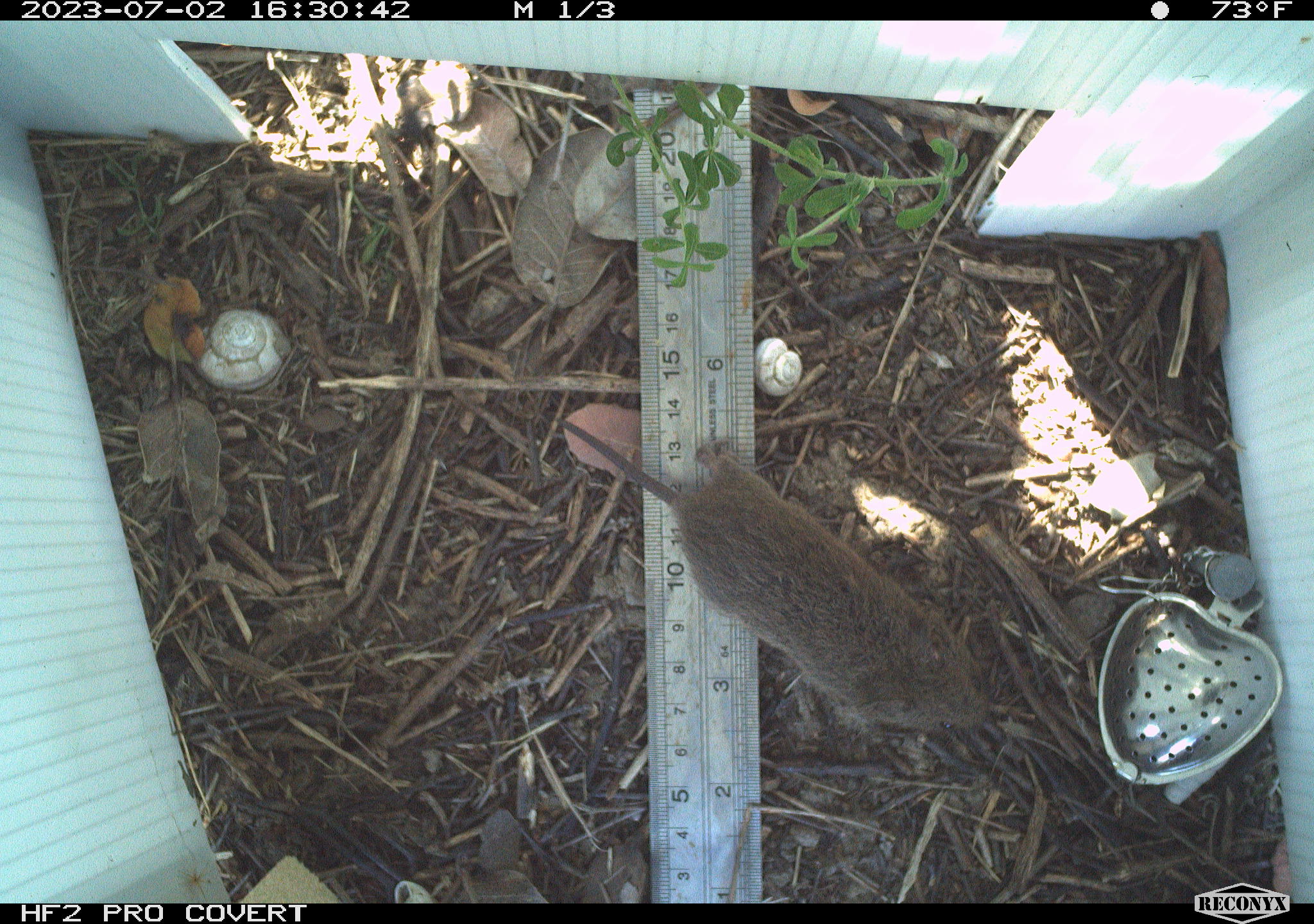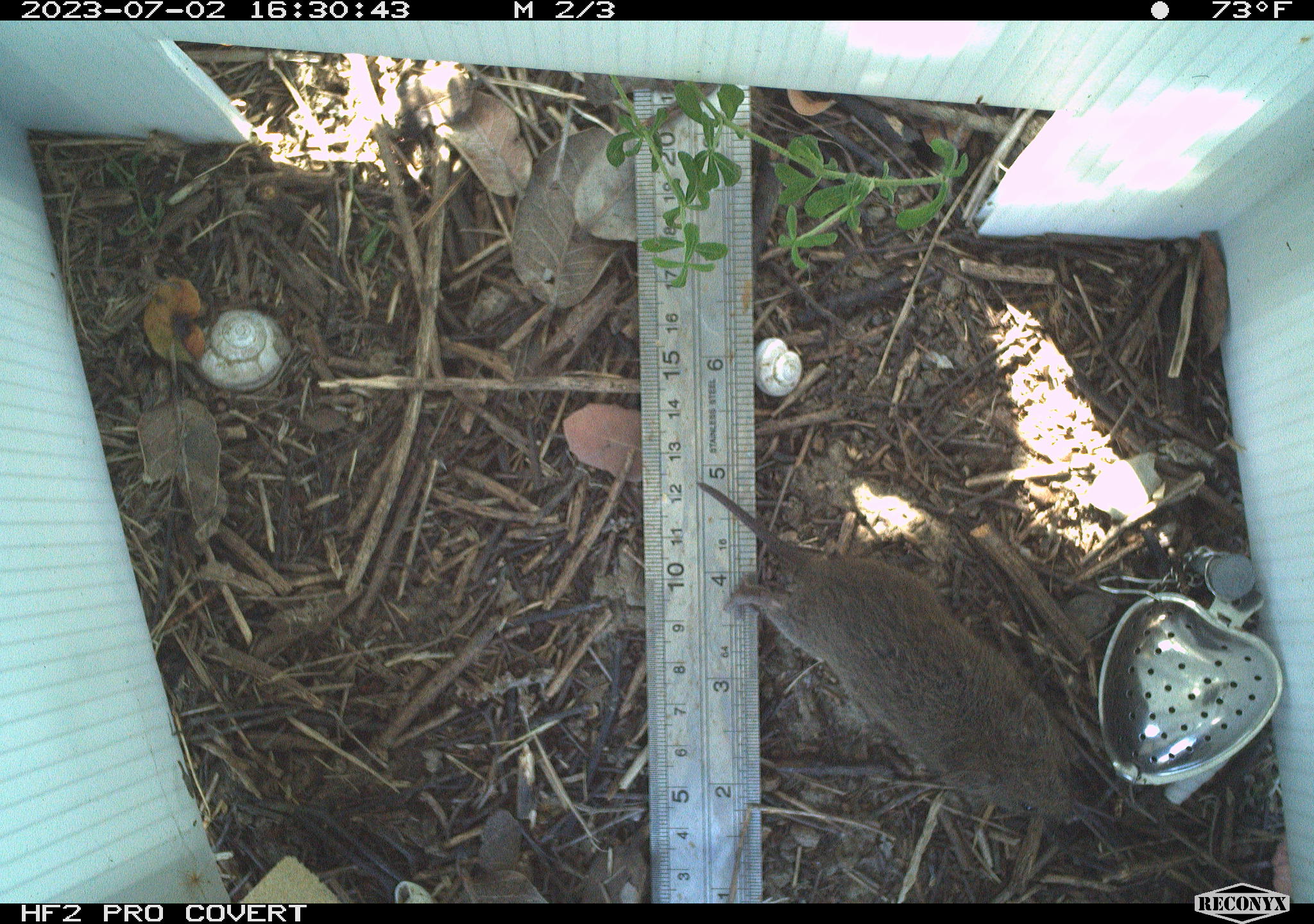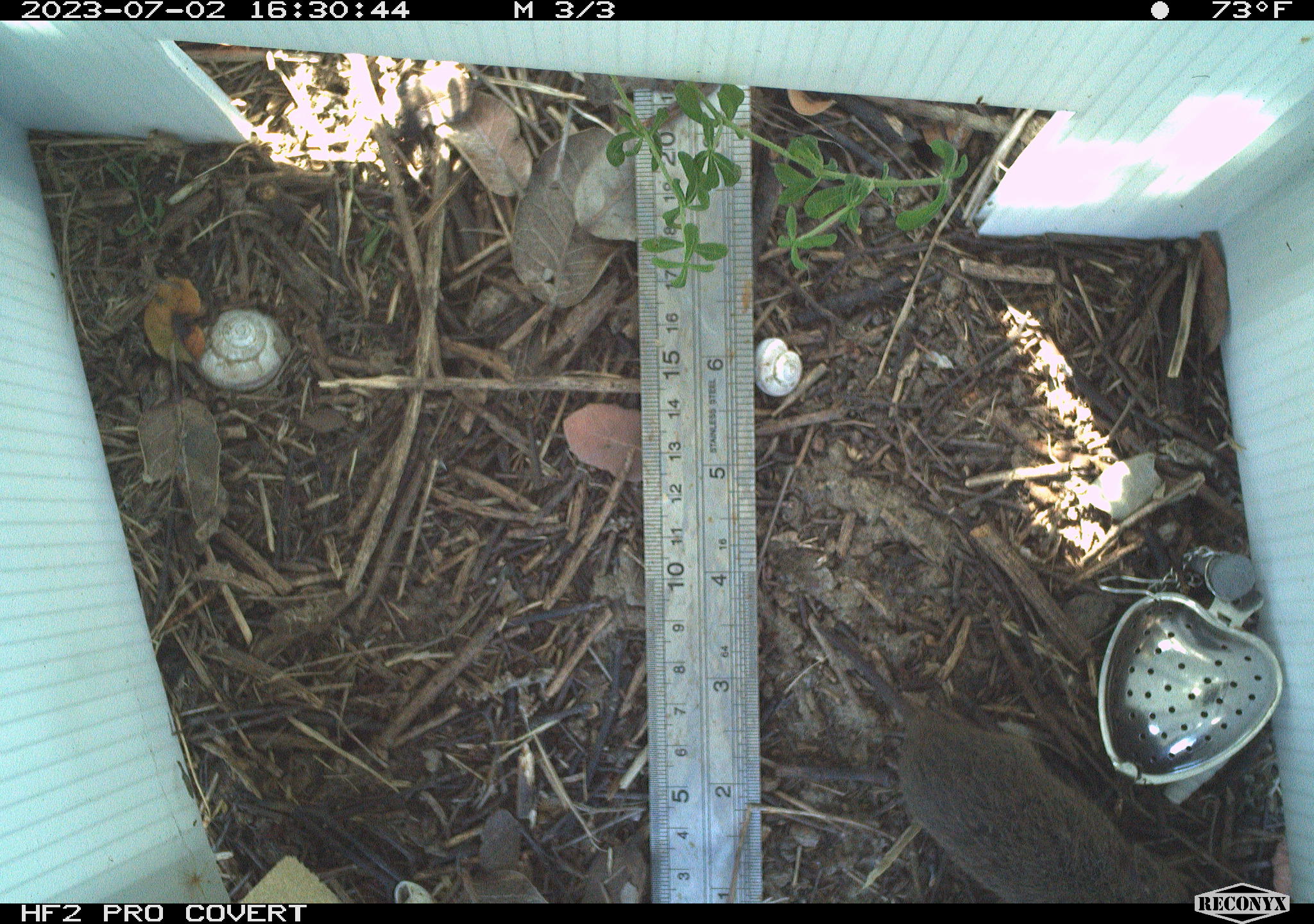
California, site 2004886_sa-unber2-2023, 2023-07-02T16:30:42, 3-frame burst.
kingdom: Animalia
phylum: Chordata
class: Mammalia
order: Rodentia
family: Cricetidae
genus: Microtus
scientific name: Microtus californicus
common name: california vole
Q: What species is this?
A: California vole (Microtus californicus).